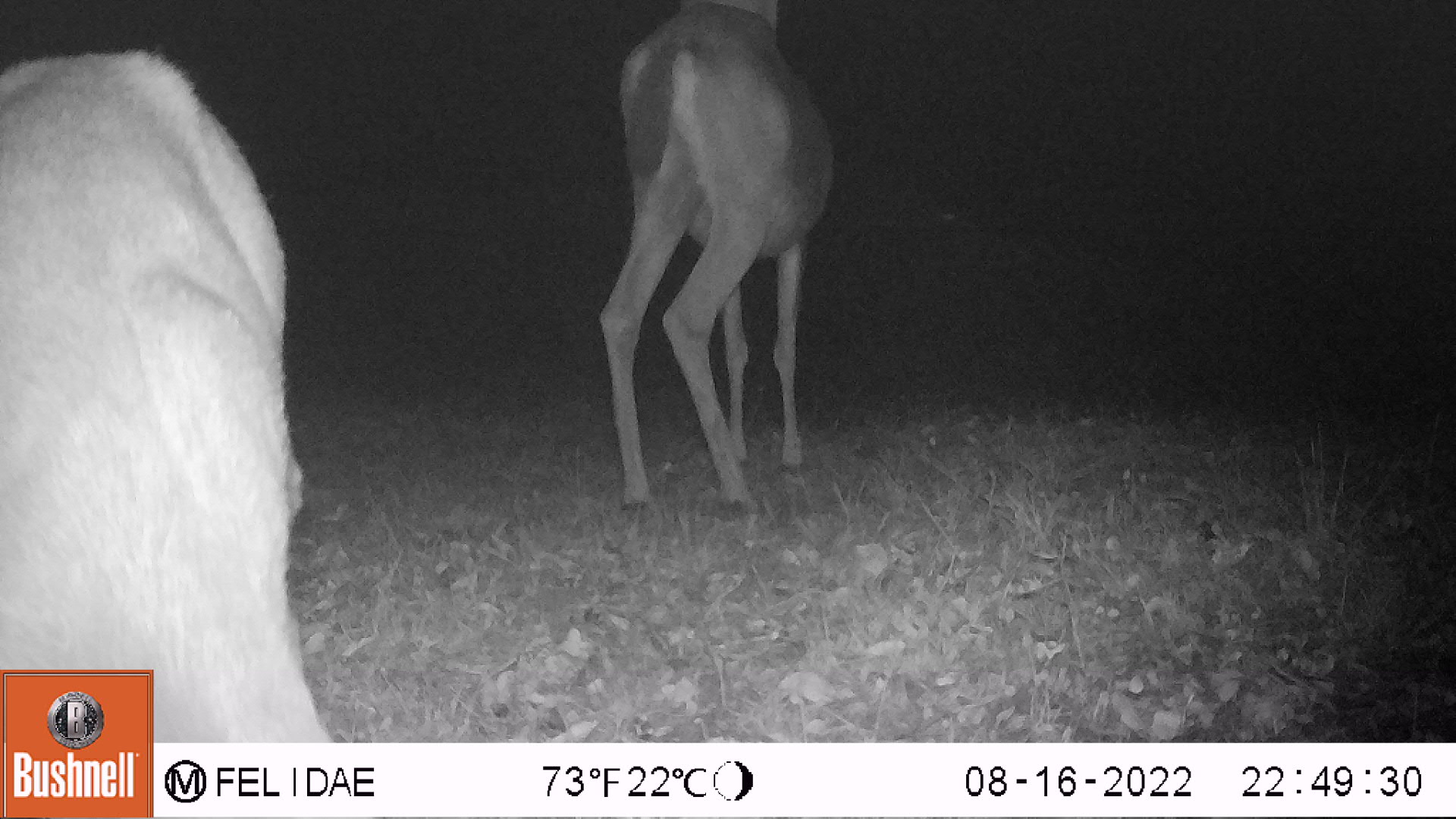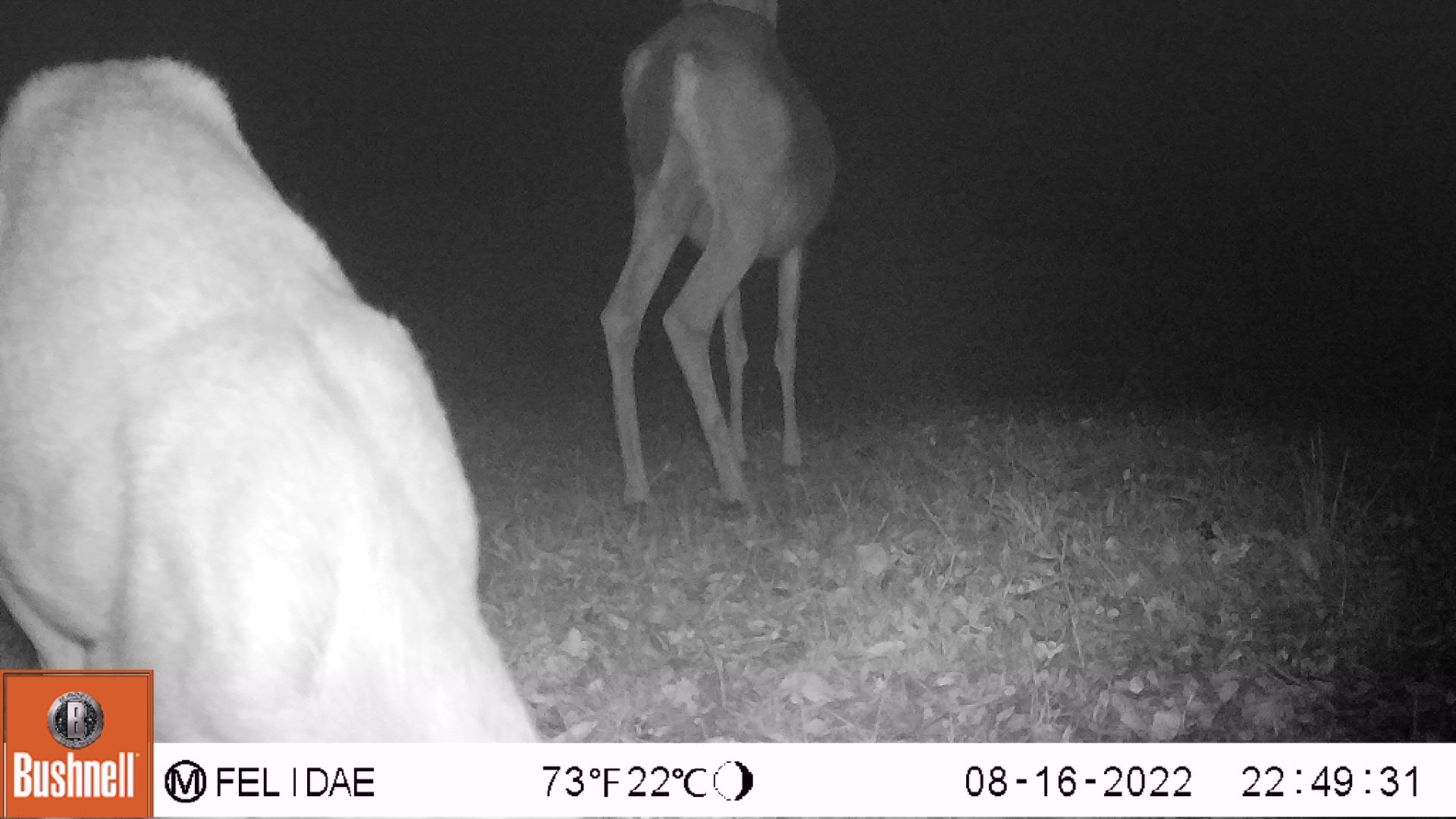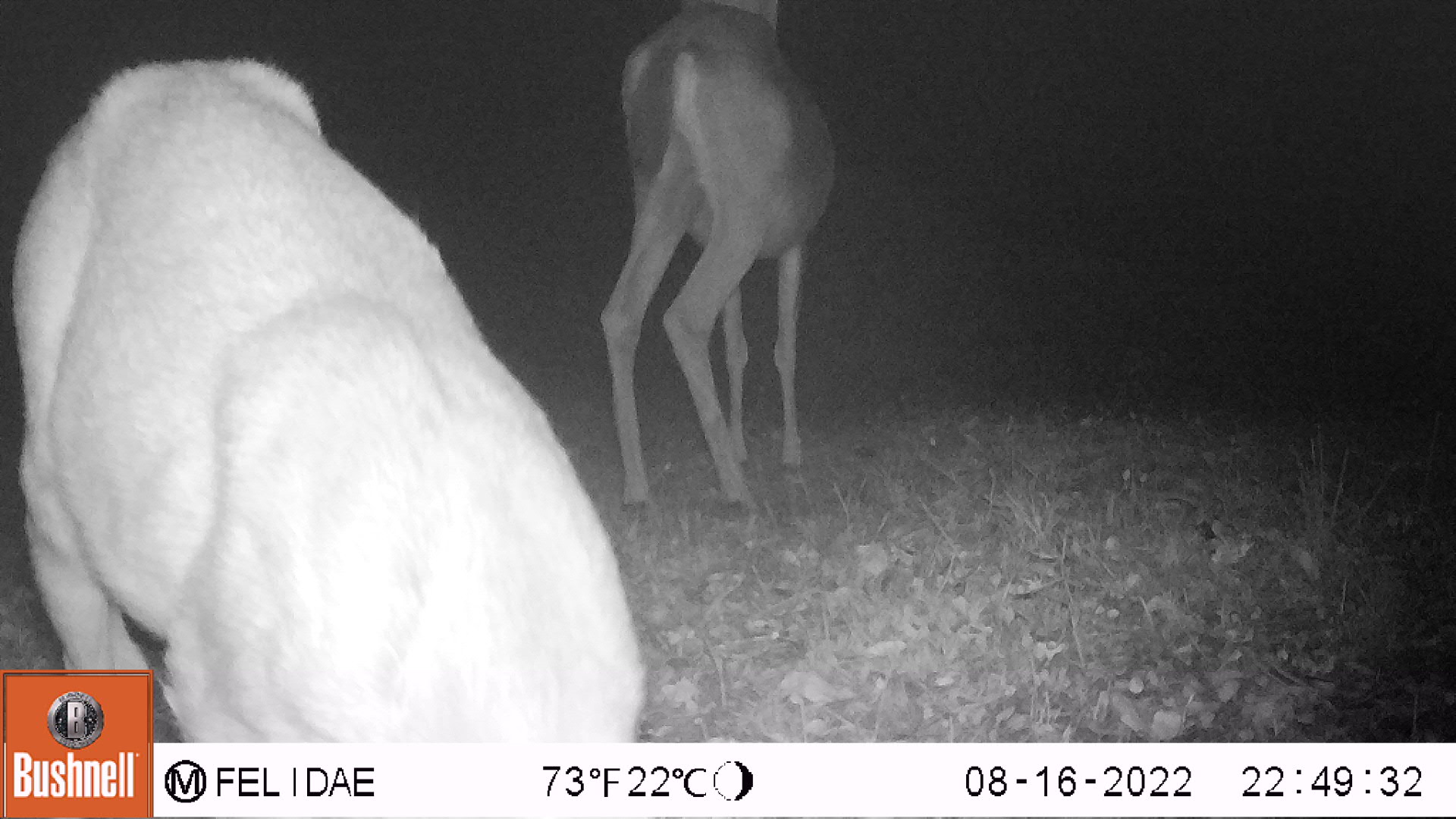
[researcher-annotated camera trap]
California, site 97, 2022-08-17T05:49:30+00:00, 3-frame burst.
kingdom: Animalia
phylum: Chordata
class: Mammalia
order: Artiodactyla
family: Cervidae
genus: Odocoileus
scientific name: Odocoileus hemionus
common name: mule deer